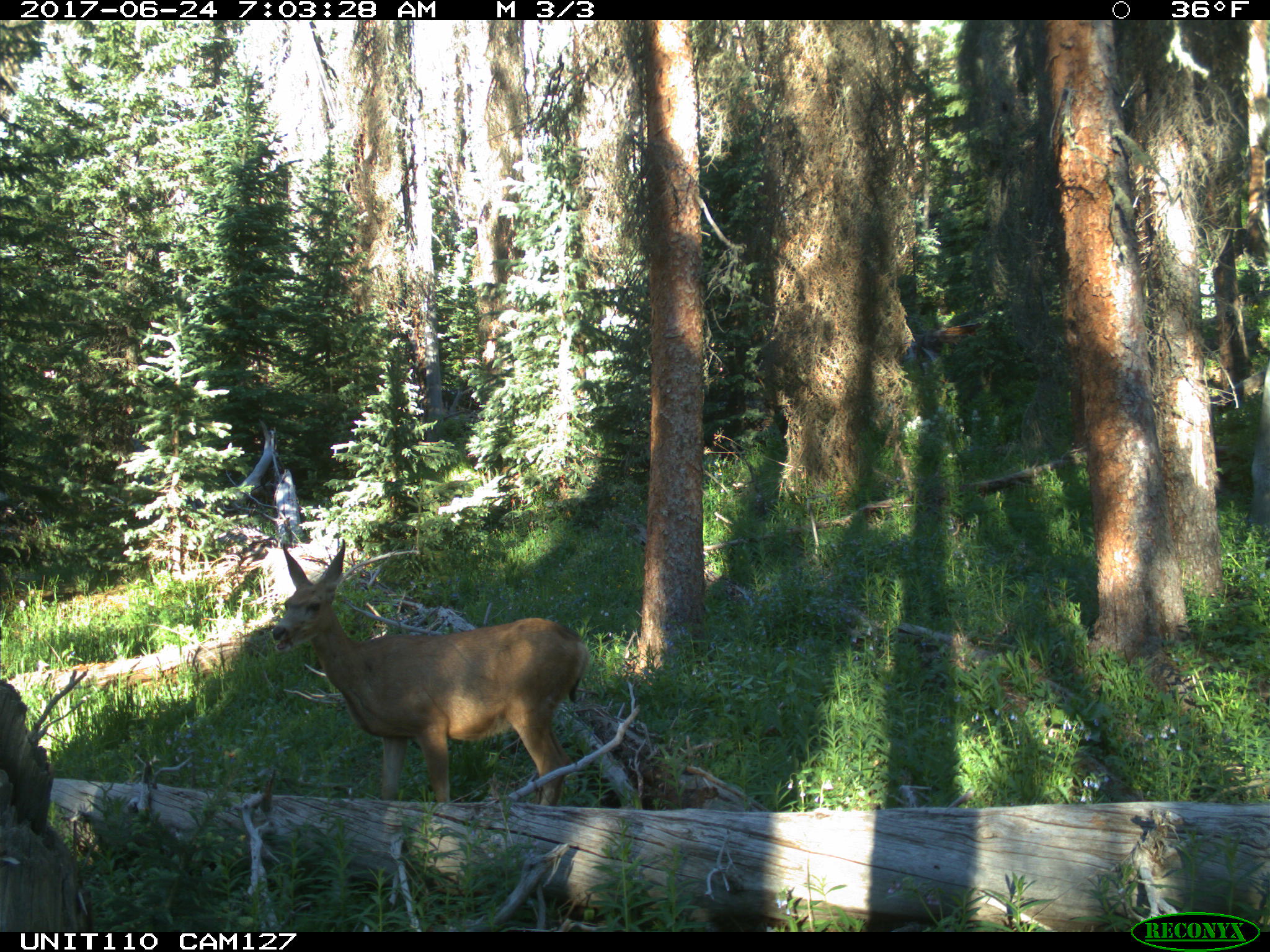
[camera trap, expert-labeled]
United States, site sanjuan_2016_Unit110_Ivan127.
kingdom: Animalia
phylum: Chordata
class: Mammalia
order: Artiodactyla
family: Cervidae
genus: Odocoileus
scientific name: Odocoileus hemionus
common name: mule deer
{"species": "Odocoileus hemionus (mule deer)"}